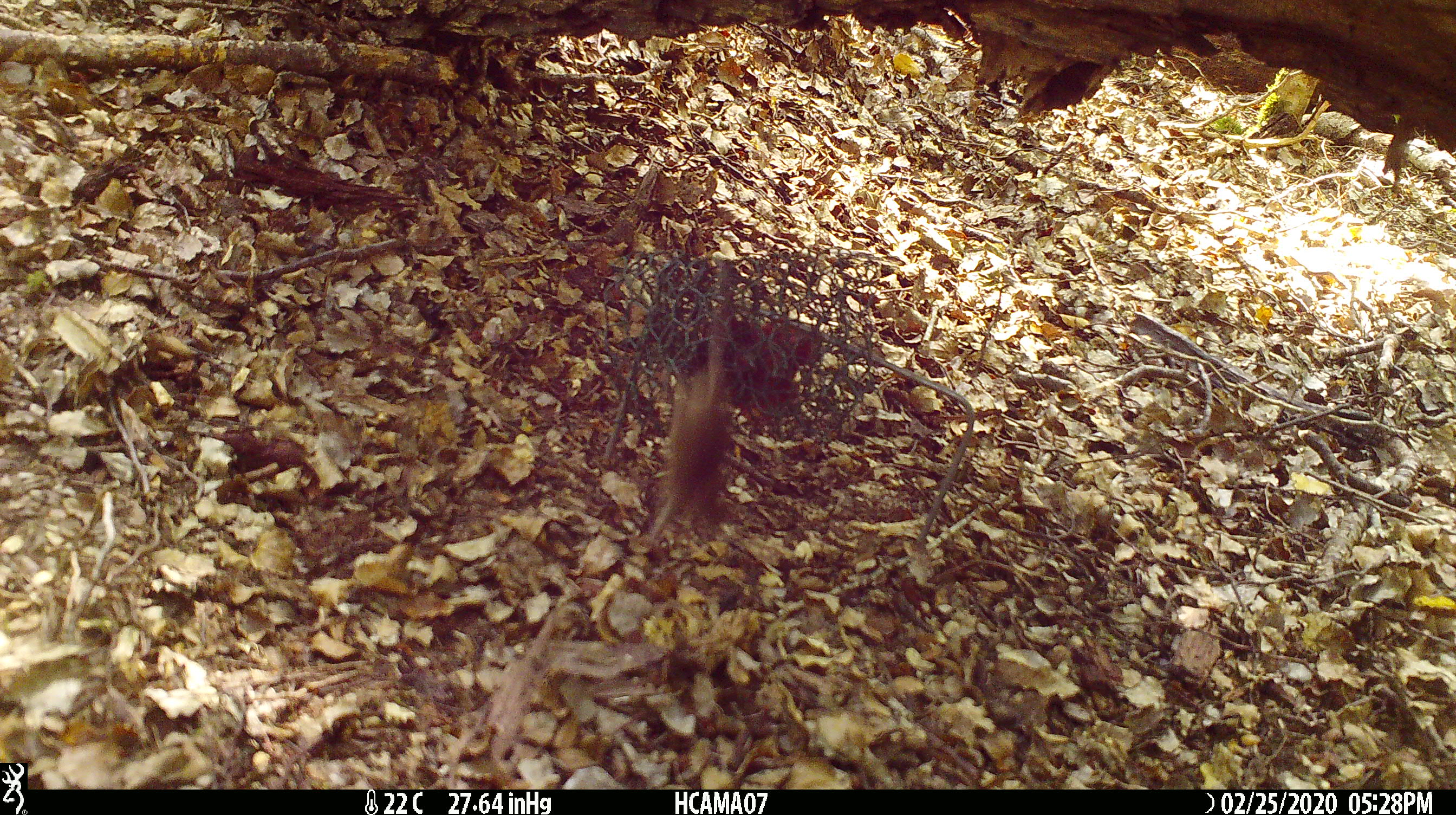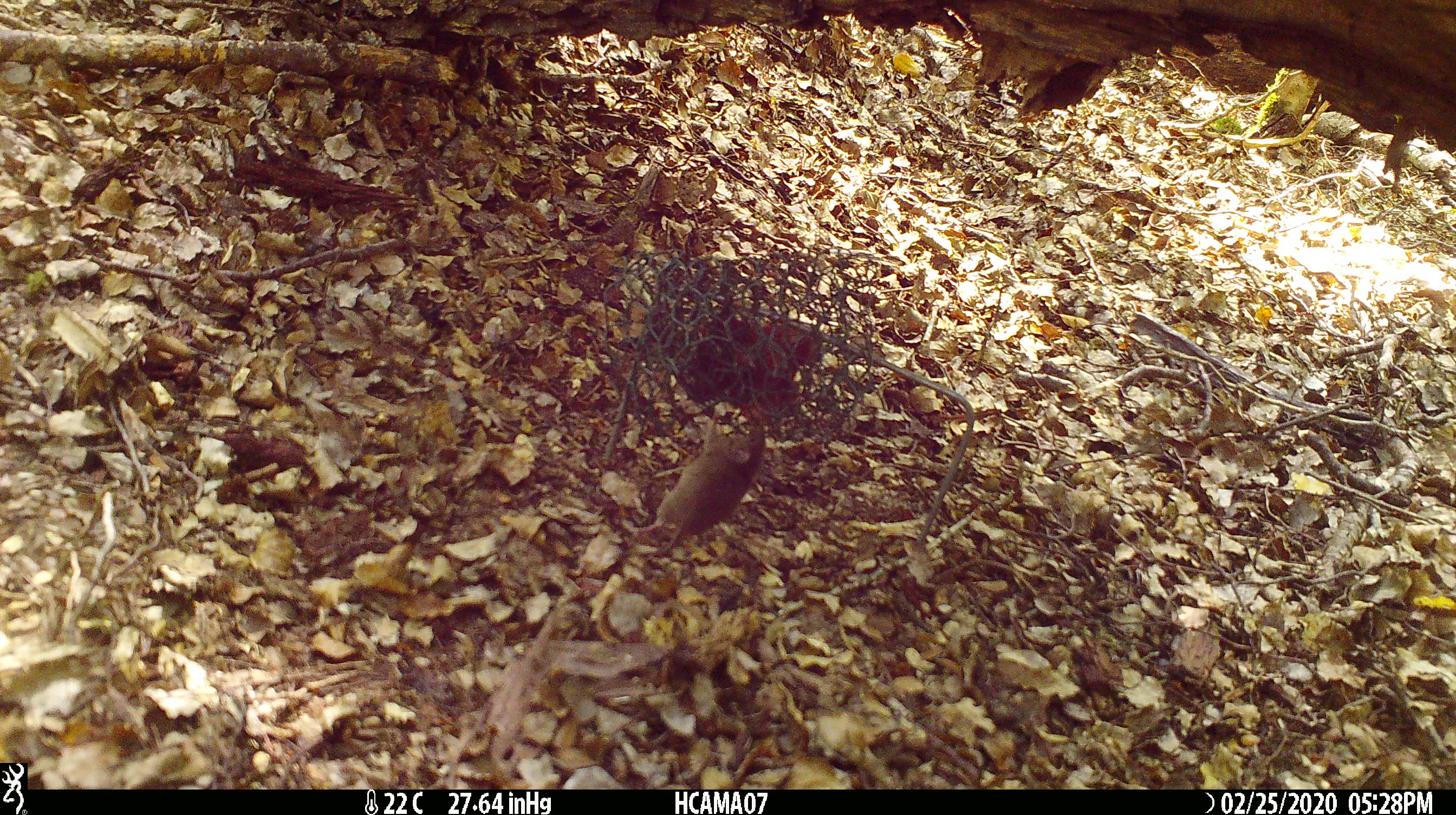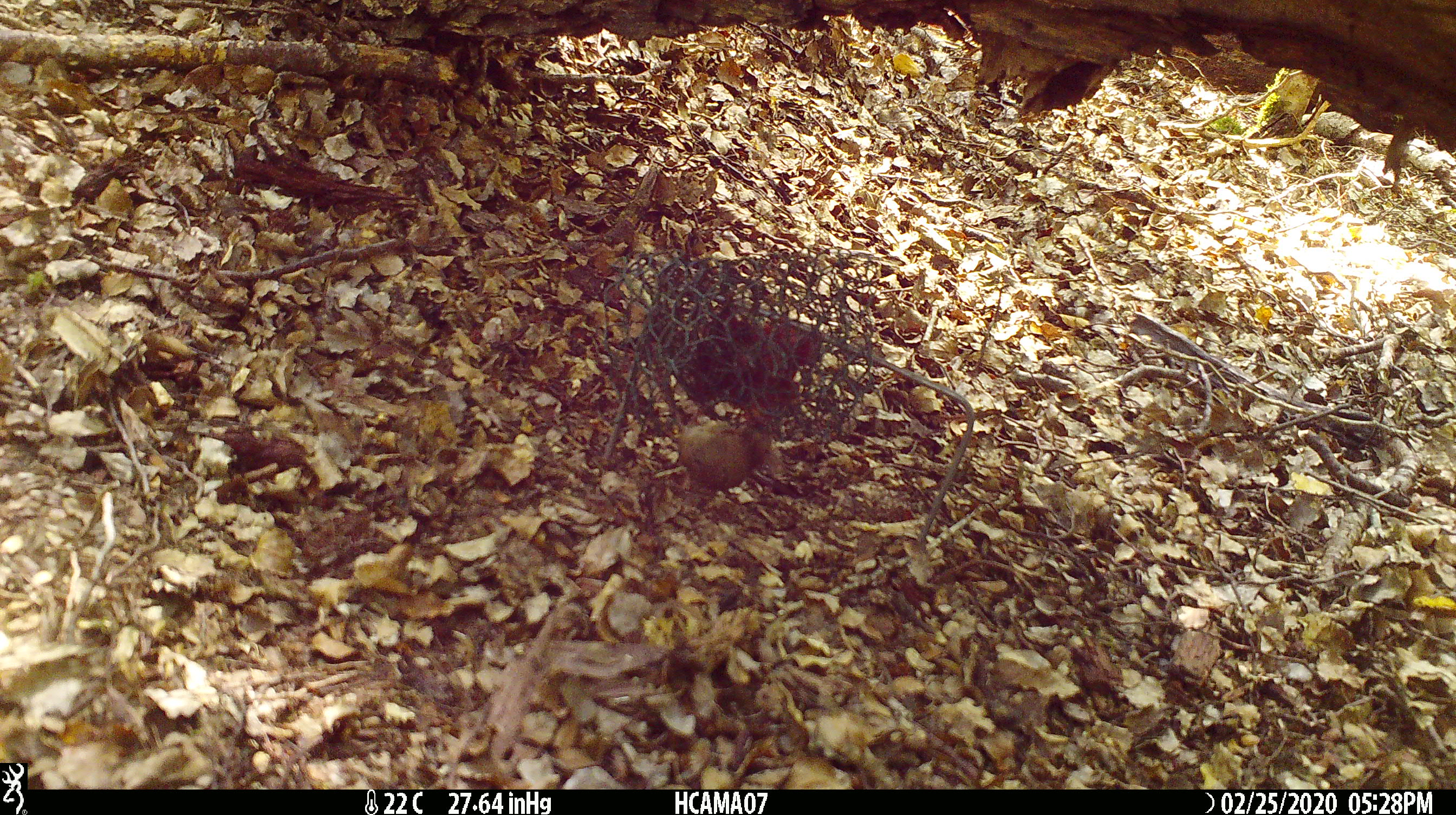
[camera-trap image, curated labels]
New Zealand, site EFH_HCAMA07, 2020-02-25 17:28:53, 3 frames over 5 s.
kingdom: Animalia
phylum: Chordata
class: Mammalia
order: Rodentia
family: Muridae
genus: Mus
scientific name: Mus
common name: mouse